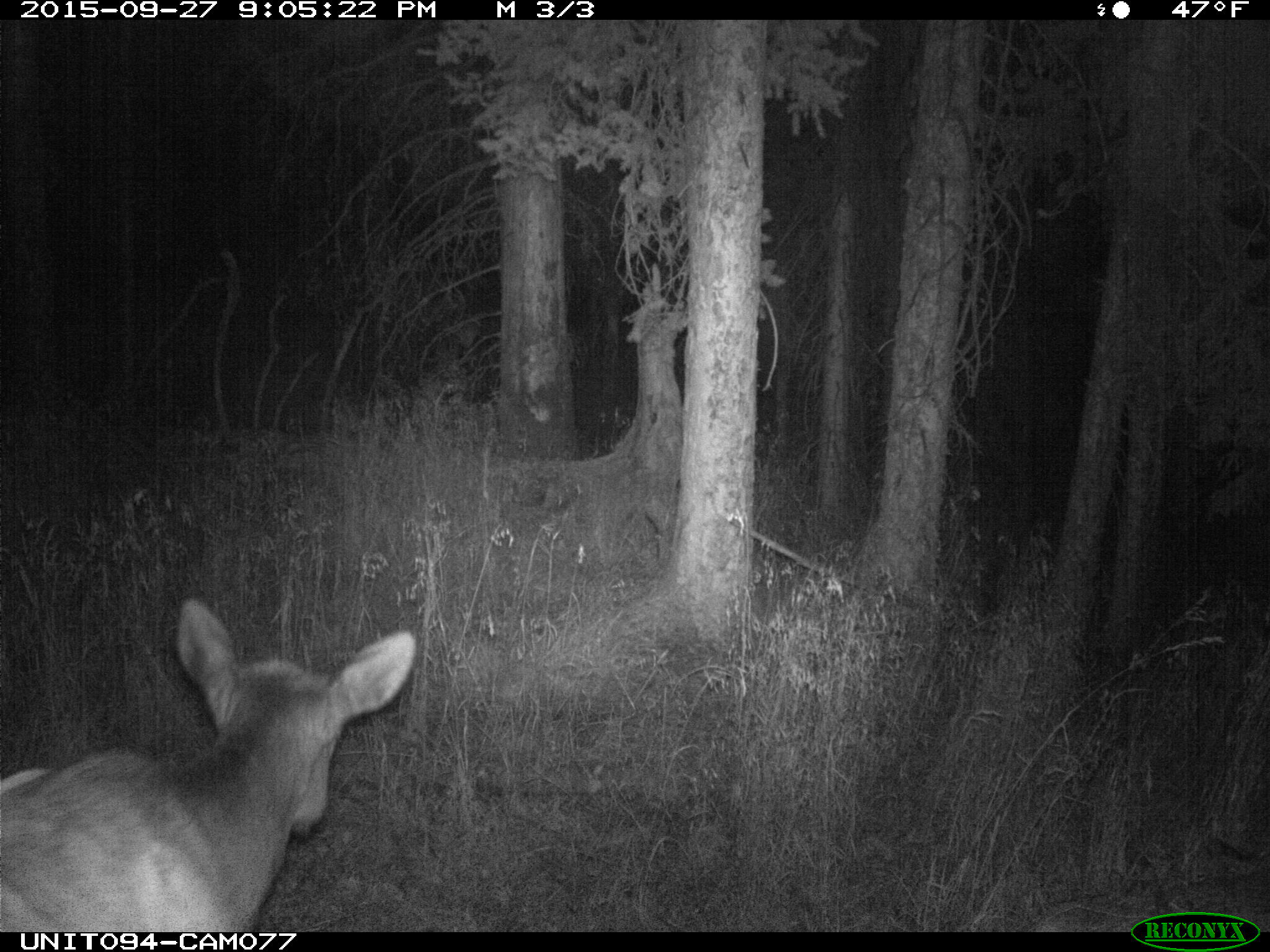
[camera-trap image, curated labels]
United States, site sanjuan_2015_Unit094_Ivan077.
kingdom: Animalia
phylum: Chordata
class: Mammalia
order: Artiodactyla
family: Cervidae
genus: Cervus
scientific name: Cervus elaphus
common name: red deer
Cervus elaphus (red deer).